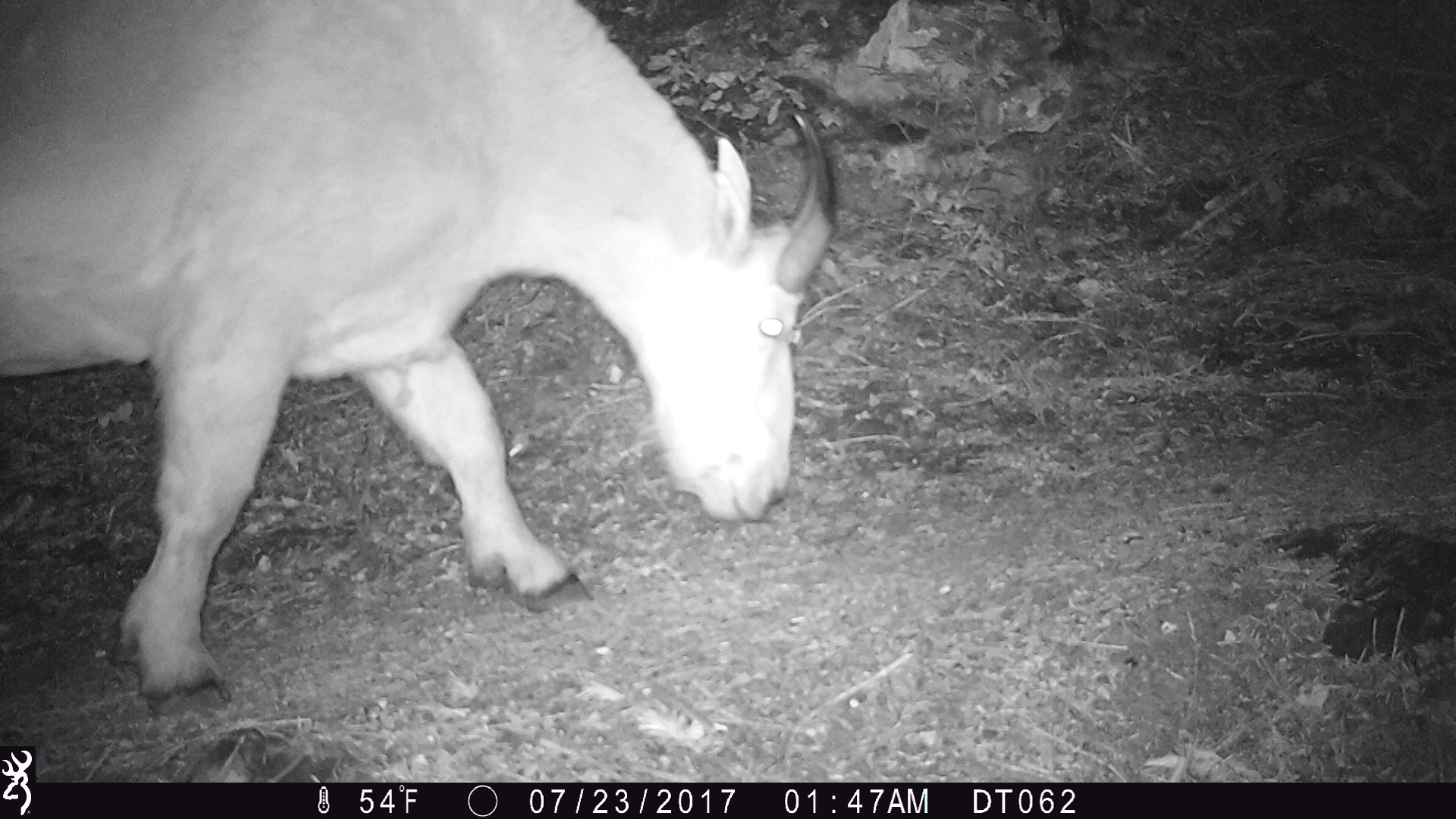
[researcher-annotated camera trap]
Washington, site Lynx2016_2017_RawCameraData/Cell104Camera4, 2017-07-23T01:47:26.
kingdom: Animalia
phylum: Chordata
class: Mammalia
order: Artiodactyla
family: Bovidae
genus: Oreamnos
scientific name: Oreamnos americanus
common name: mountain goat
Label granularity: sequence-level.